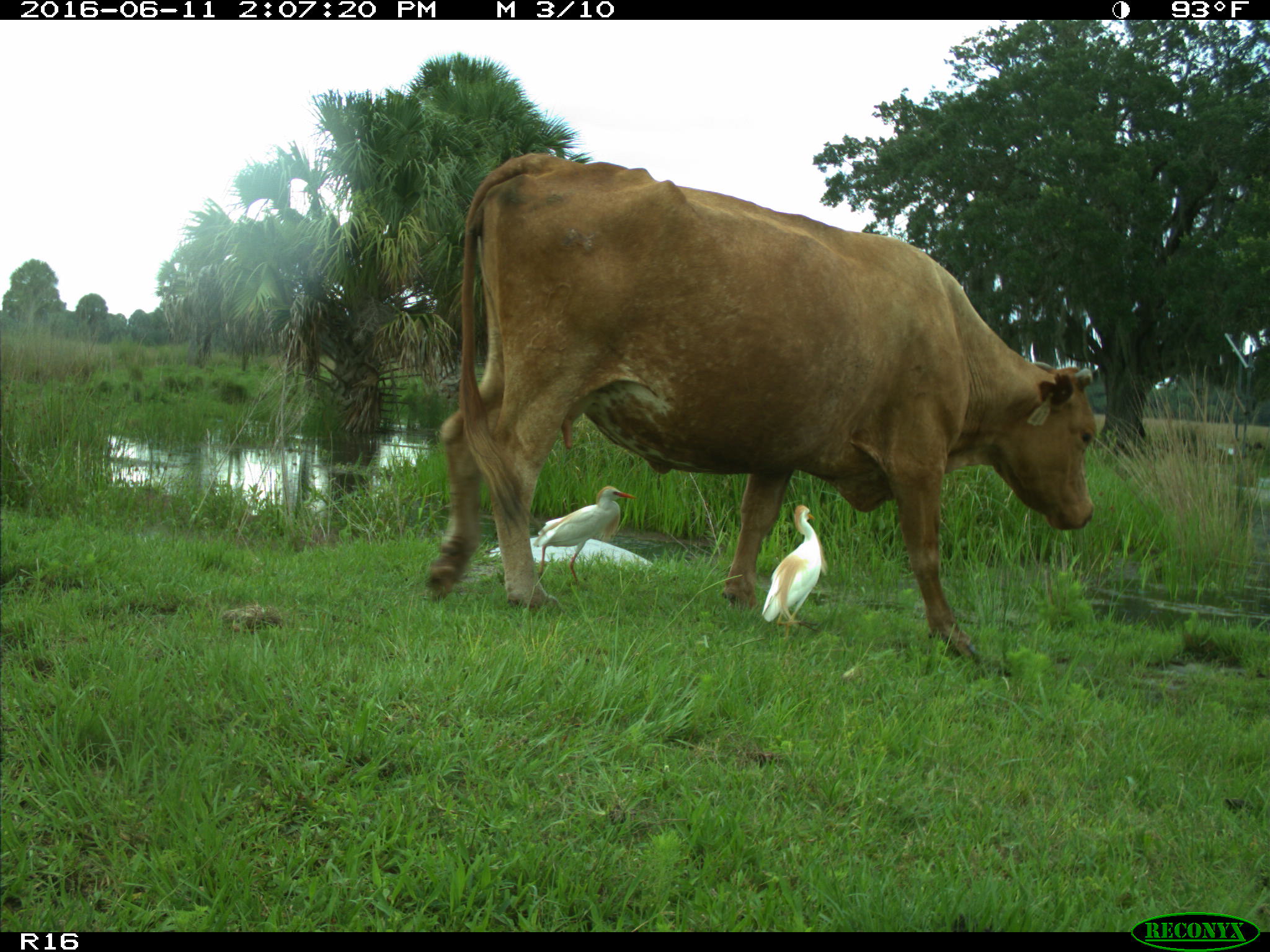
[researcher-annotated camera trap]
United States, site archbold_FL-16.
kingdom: Animalia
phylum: Chordata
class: Mammalia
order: Artiodactyla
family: Bovidae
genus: Bos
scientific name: Bos taurus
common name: domestic cow